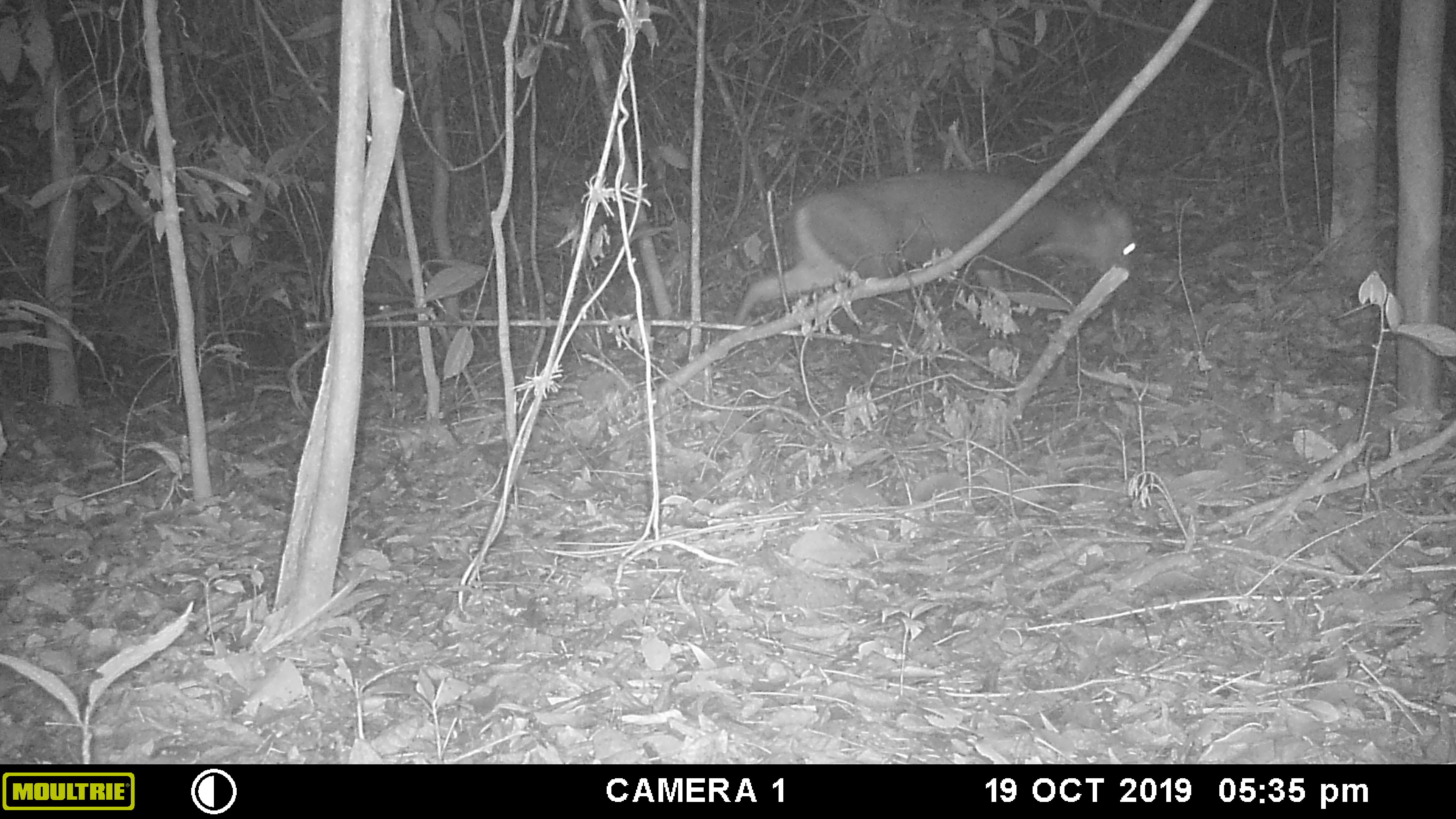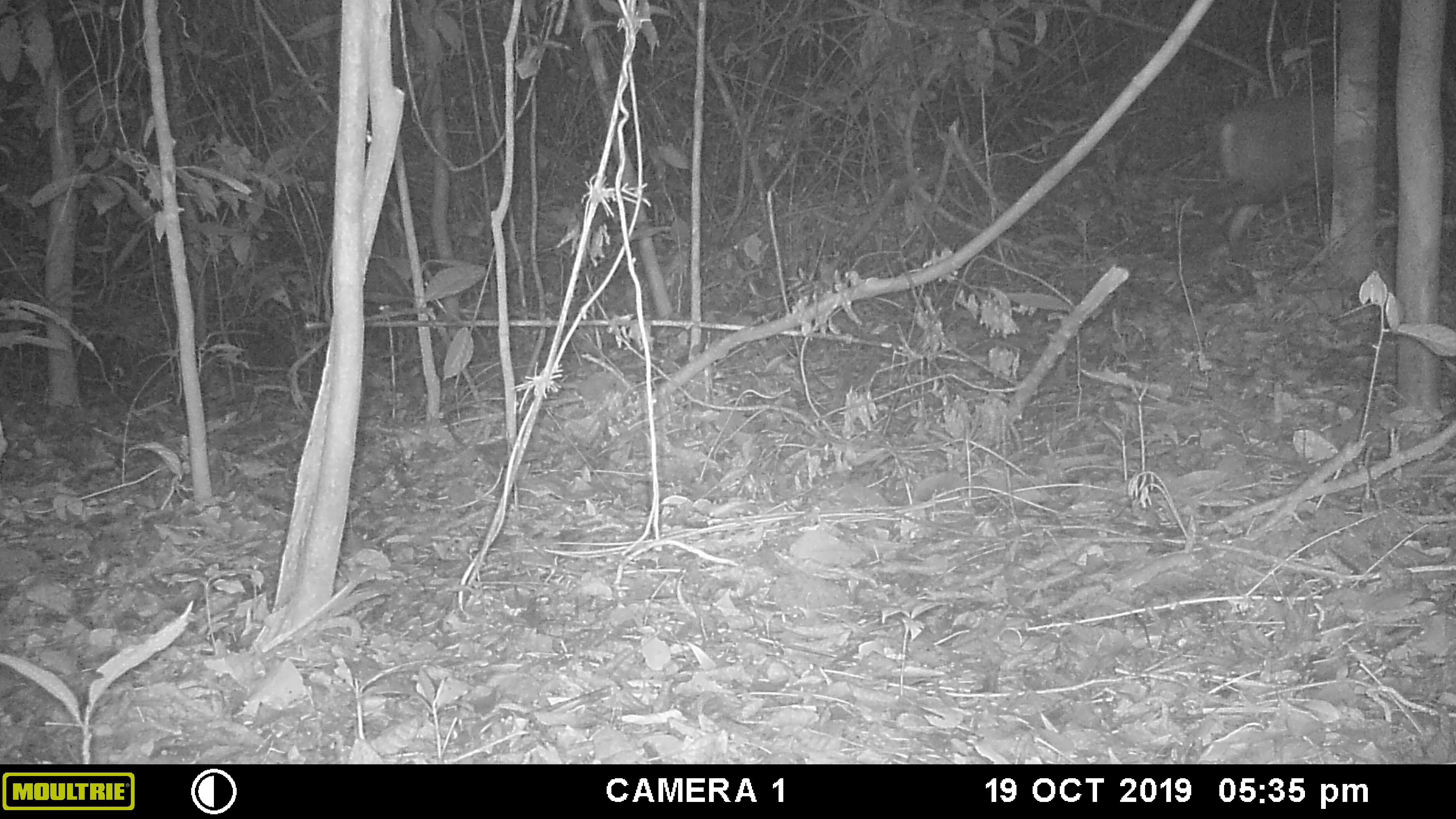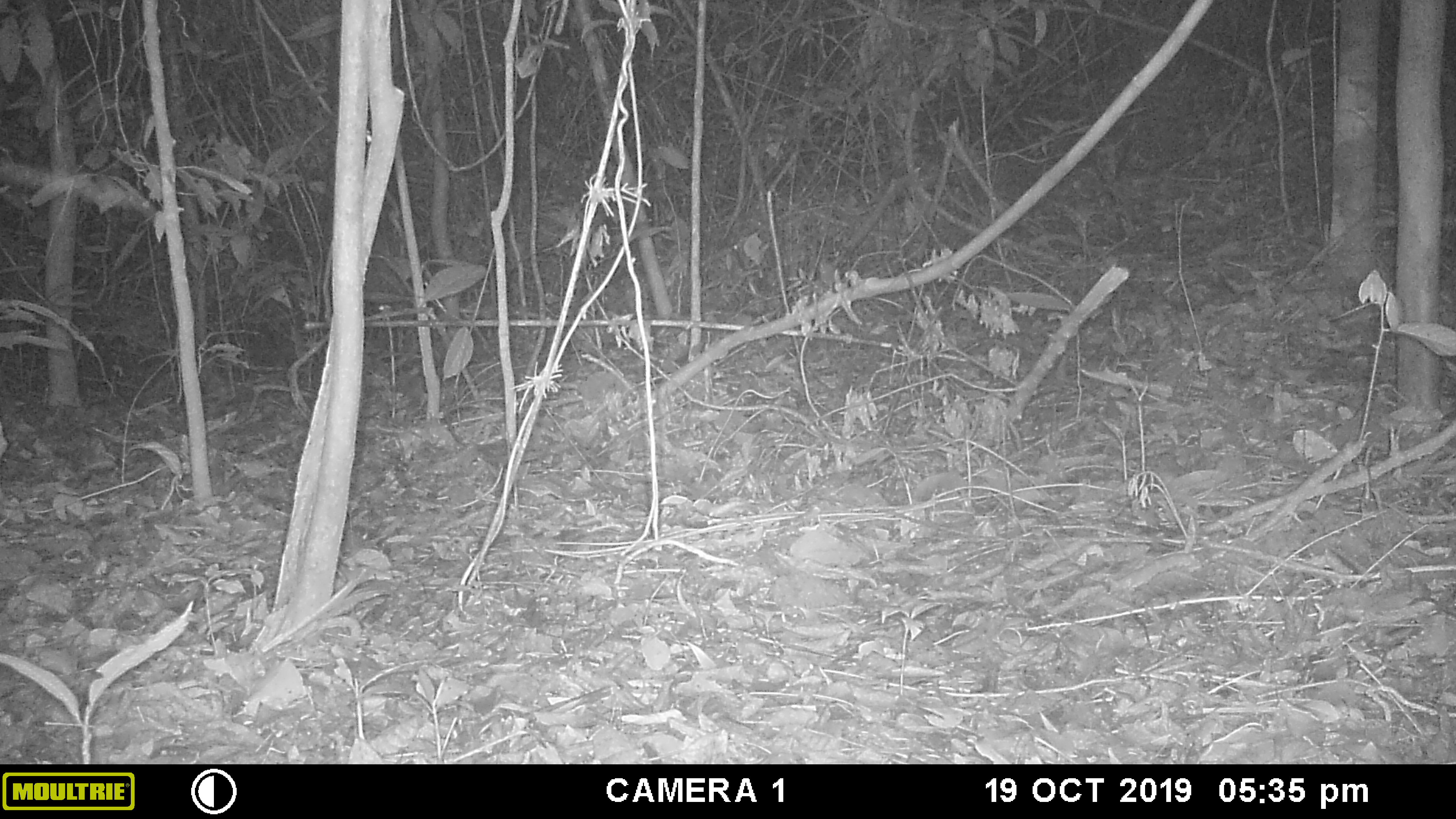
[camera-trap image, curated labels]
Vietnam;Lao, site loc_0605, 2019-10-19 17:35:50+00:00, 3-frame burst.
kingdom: Animalia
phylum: Chordata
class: Mammalia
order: Artiodactyla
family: Cervidae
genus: Muntiacus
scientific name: Muntiacus rooseveltorum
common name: roosevelt's muntjac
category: roosevelts muntjac group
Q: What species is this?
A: Roosevelts muntjac group (roosevelt's muntjac) (Muntiacus rooseveltorum).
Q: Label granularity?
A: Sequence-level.